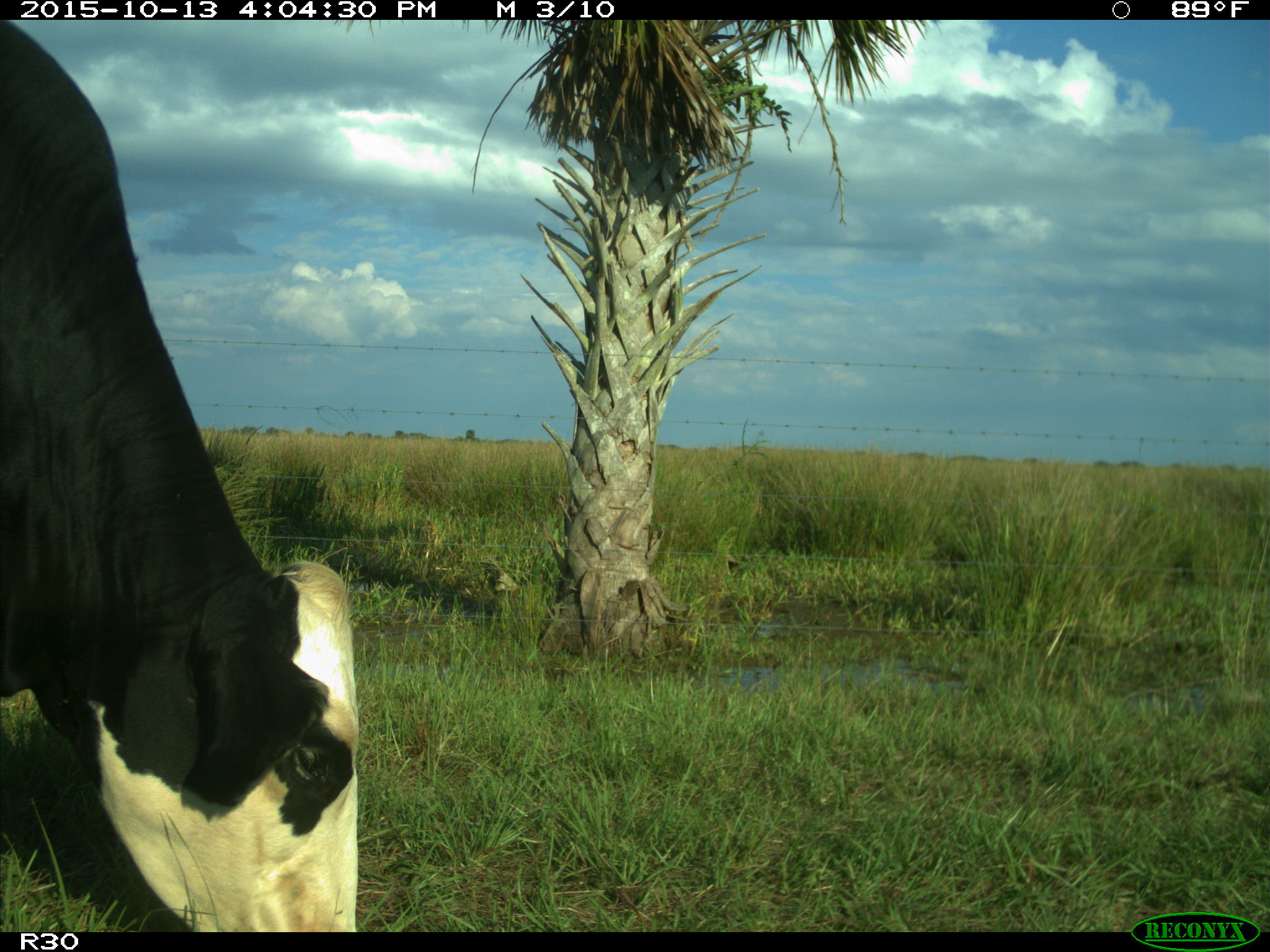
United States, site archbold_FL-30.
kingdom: Animalia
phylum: Chordata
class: Mammalia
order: Artiodactyla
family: Bovidae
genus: Bos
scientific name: Bos taurus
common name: domestic cow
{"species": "Bos taurus (domestic cow)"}